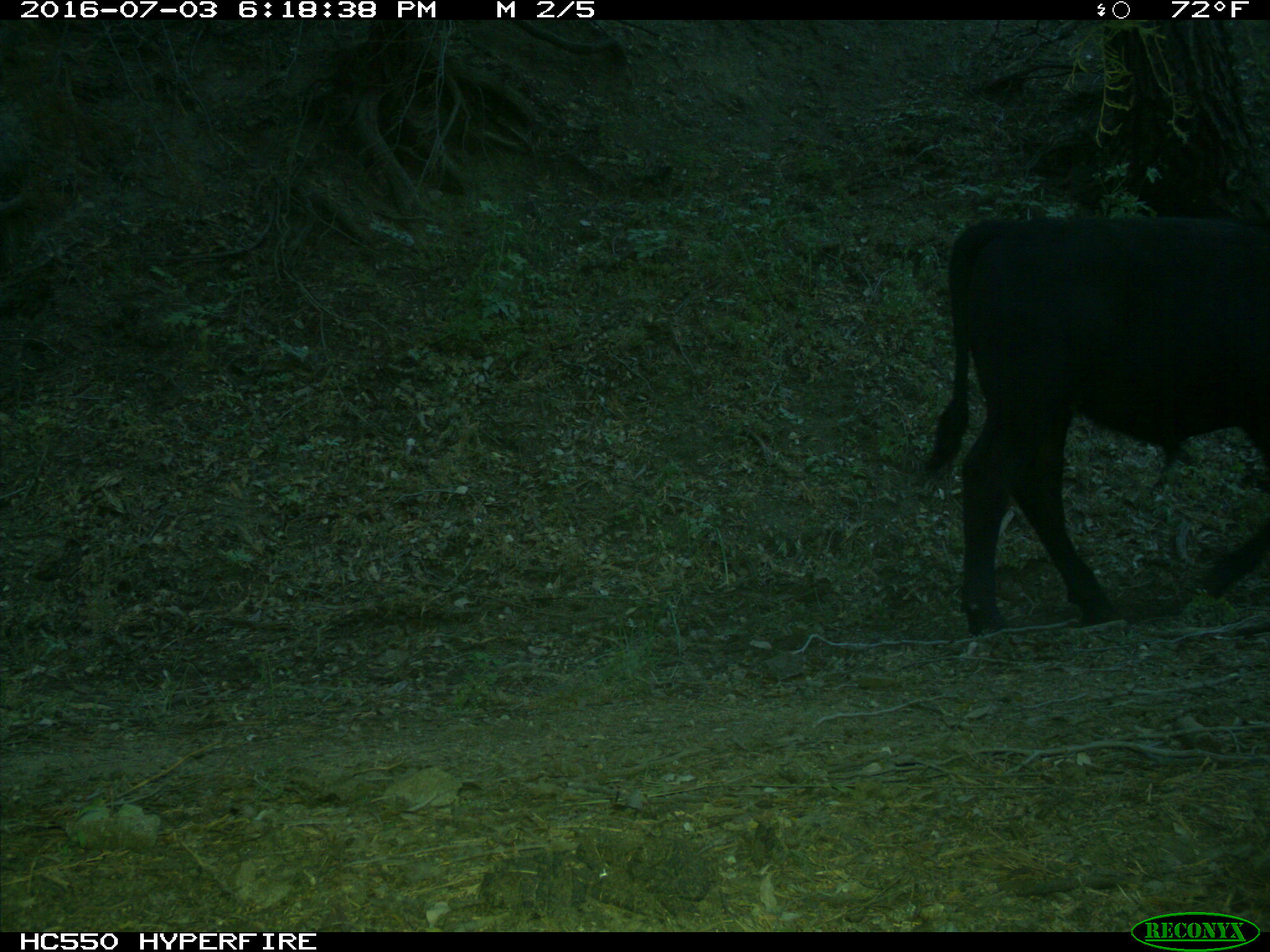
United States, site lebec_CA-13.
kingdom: Animalia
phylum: Chordata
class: Mammalia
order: Artiodactyla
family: Bovidae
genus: Bos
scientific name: Bos taurus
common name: domestic cow